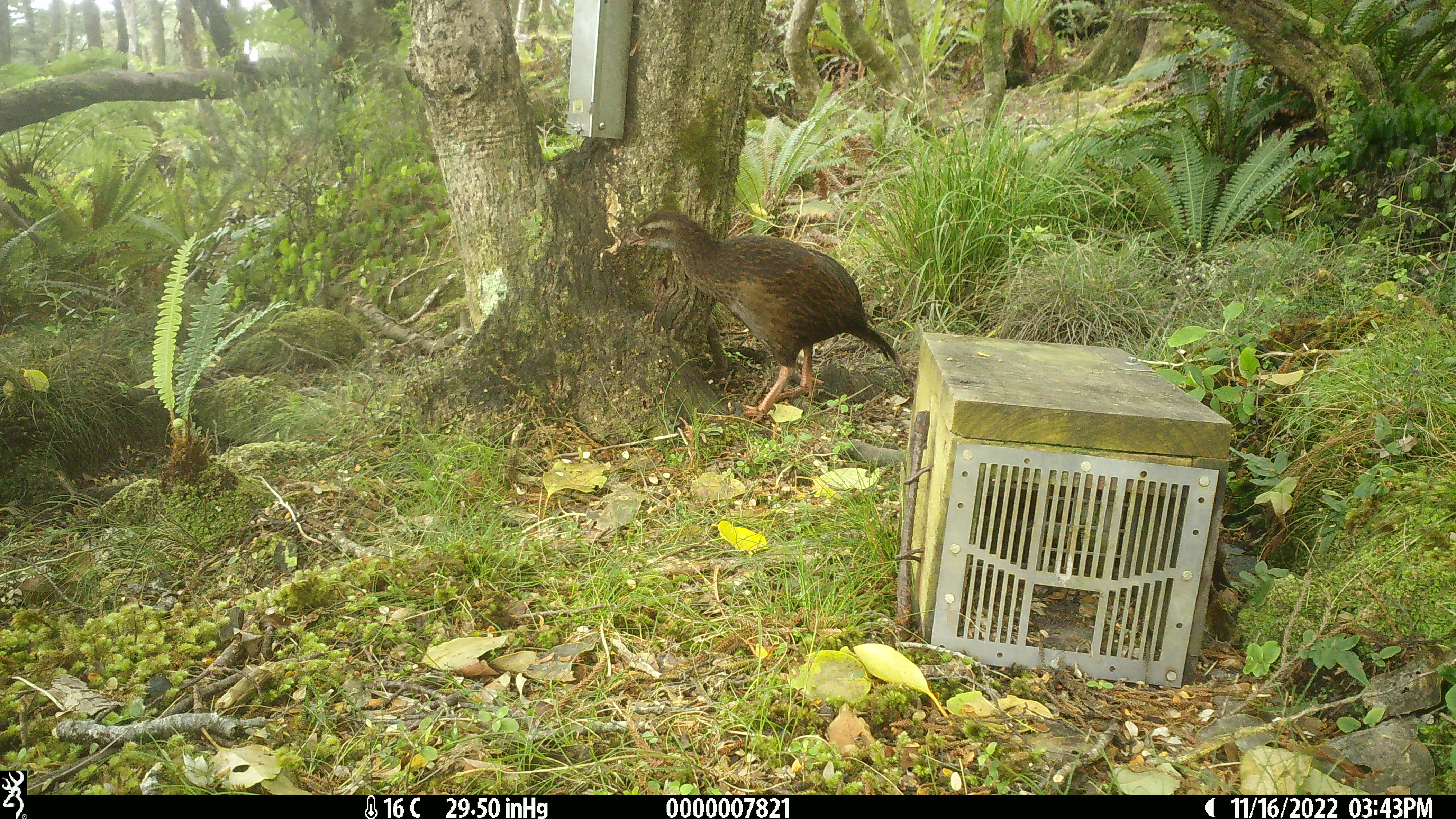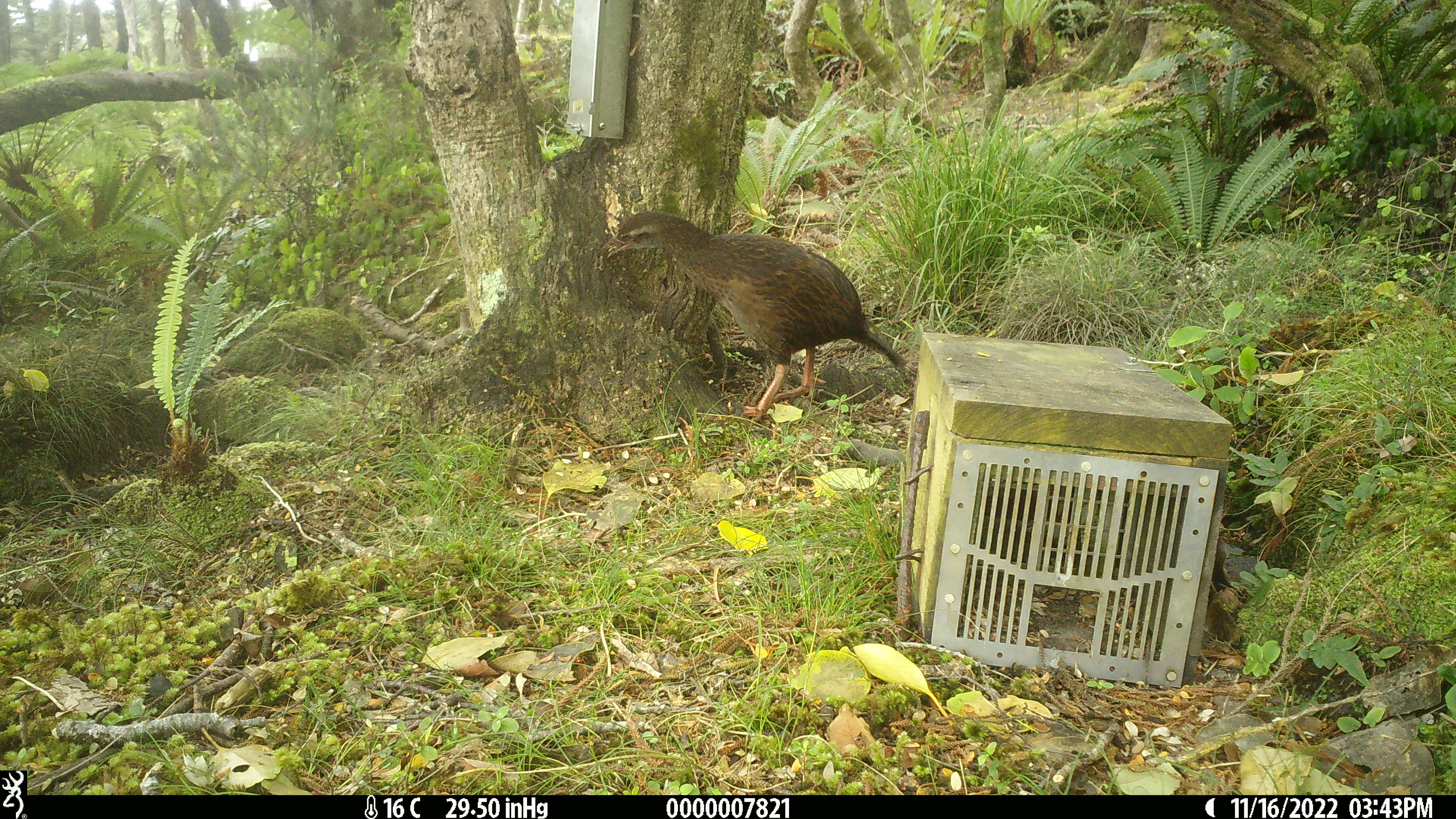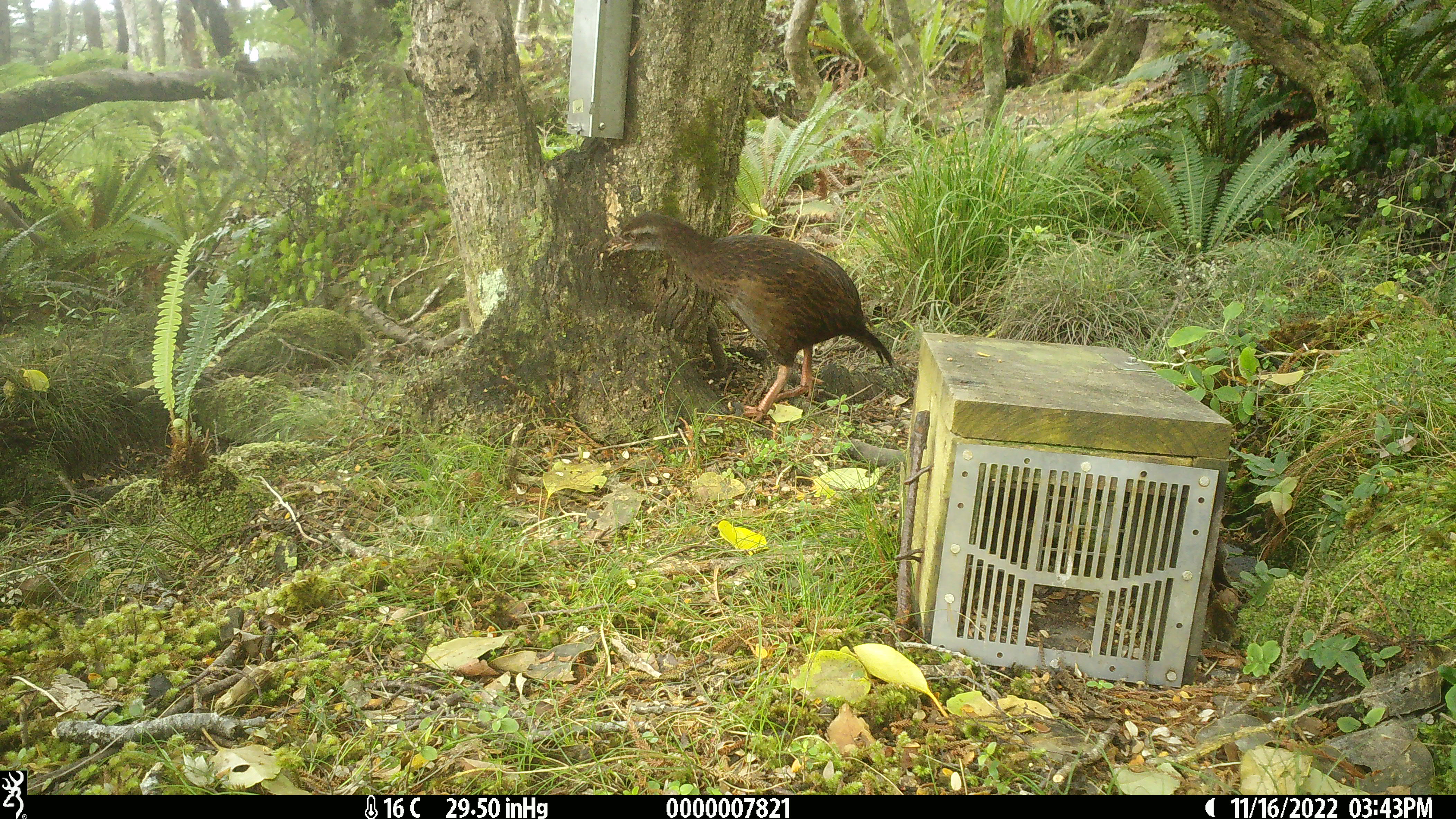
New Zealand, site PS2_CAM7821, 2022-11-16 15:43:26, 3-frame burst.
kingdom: Animalia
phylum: Chordata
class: Aves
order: Gruiformes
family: Rallidae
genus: Gallirallus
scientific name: Gallirallus australis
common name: weka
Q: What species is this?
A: Weka (Gallirallus australis).